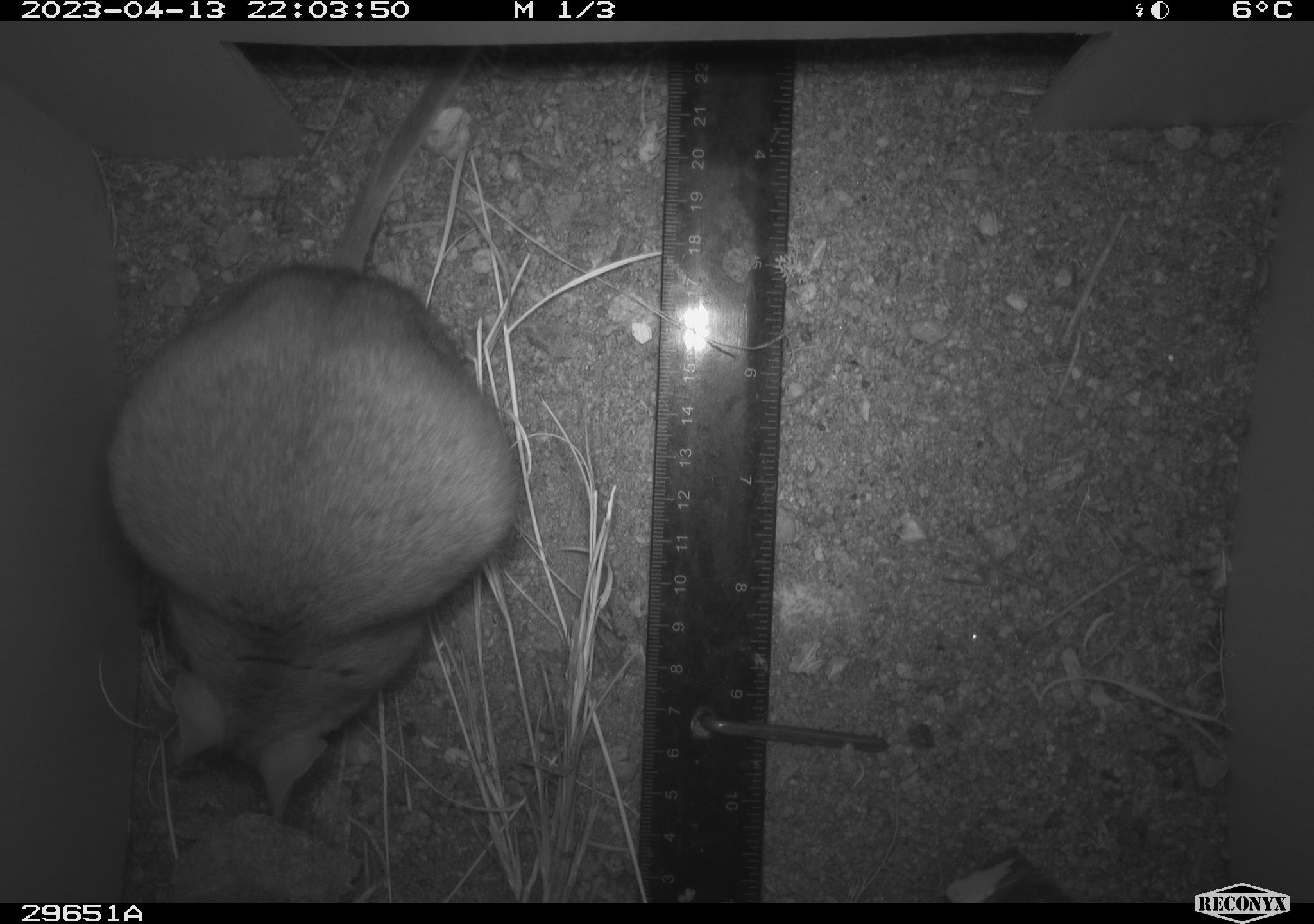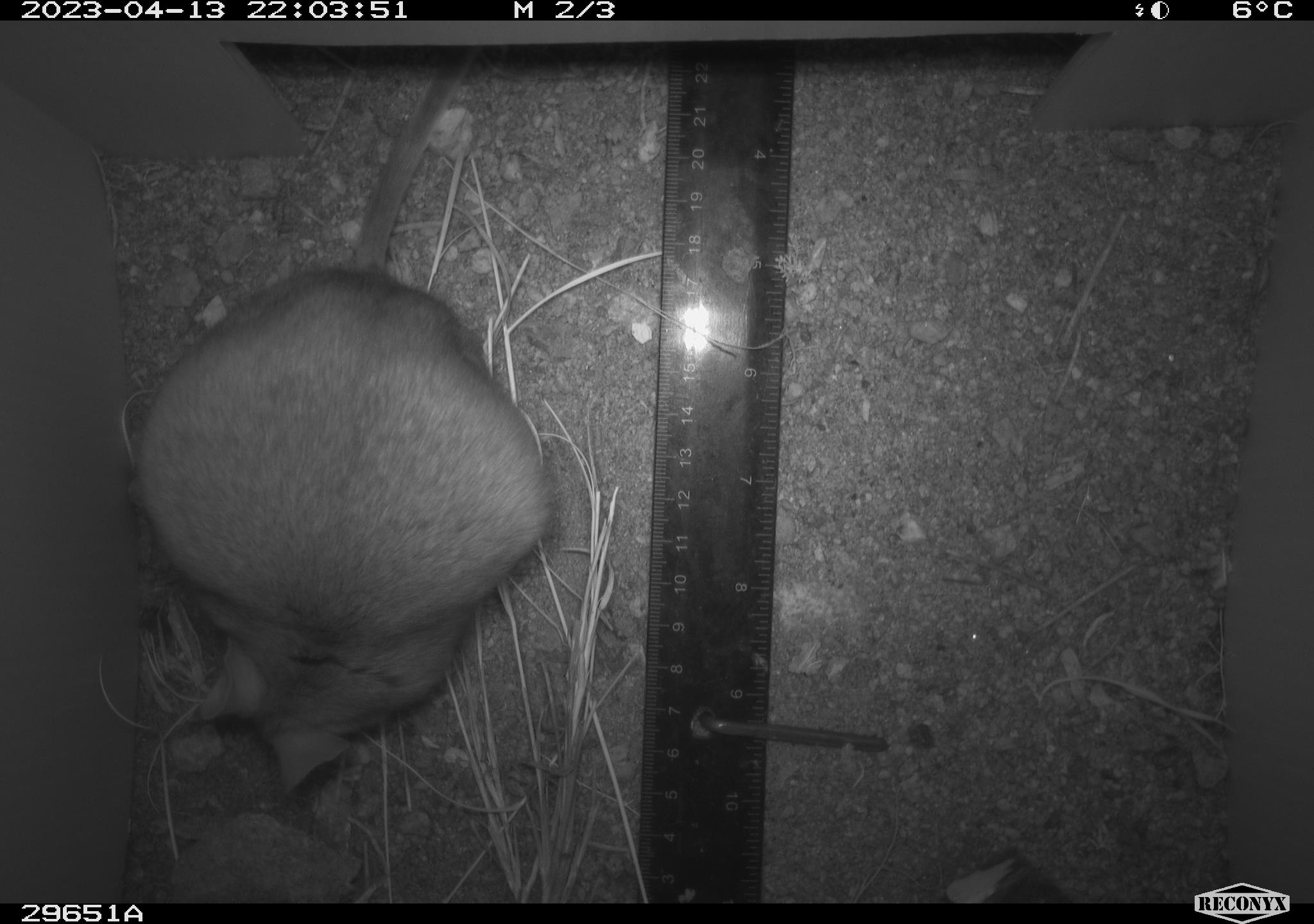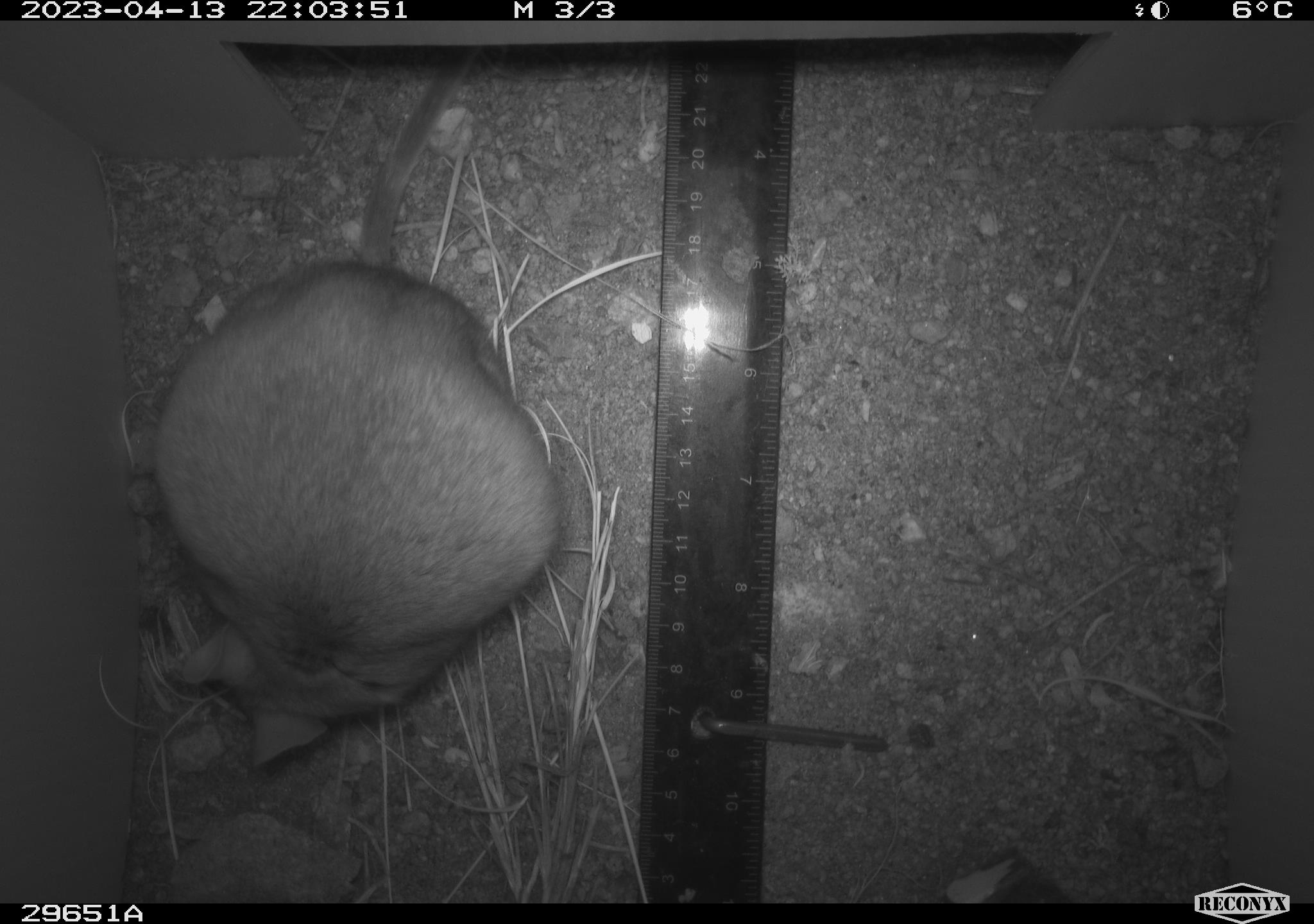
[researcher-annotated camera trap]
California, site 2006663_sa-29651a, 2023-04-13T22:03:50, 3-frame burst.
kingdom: Animalia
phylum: Chordata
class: Mammalia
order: Rodentia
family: Cricetidae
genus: Neotoma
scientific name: Neotoma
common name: pack rat or woodrat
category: neotoma species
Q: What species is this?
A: Neotoma species (pack rat or woodrat) (Neotoma).